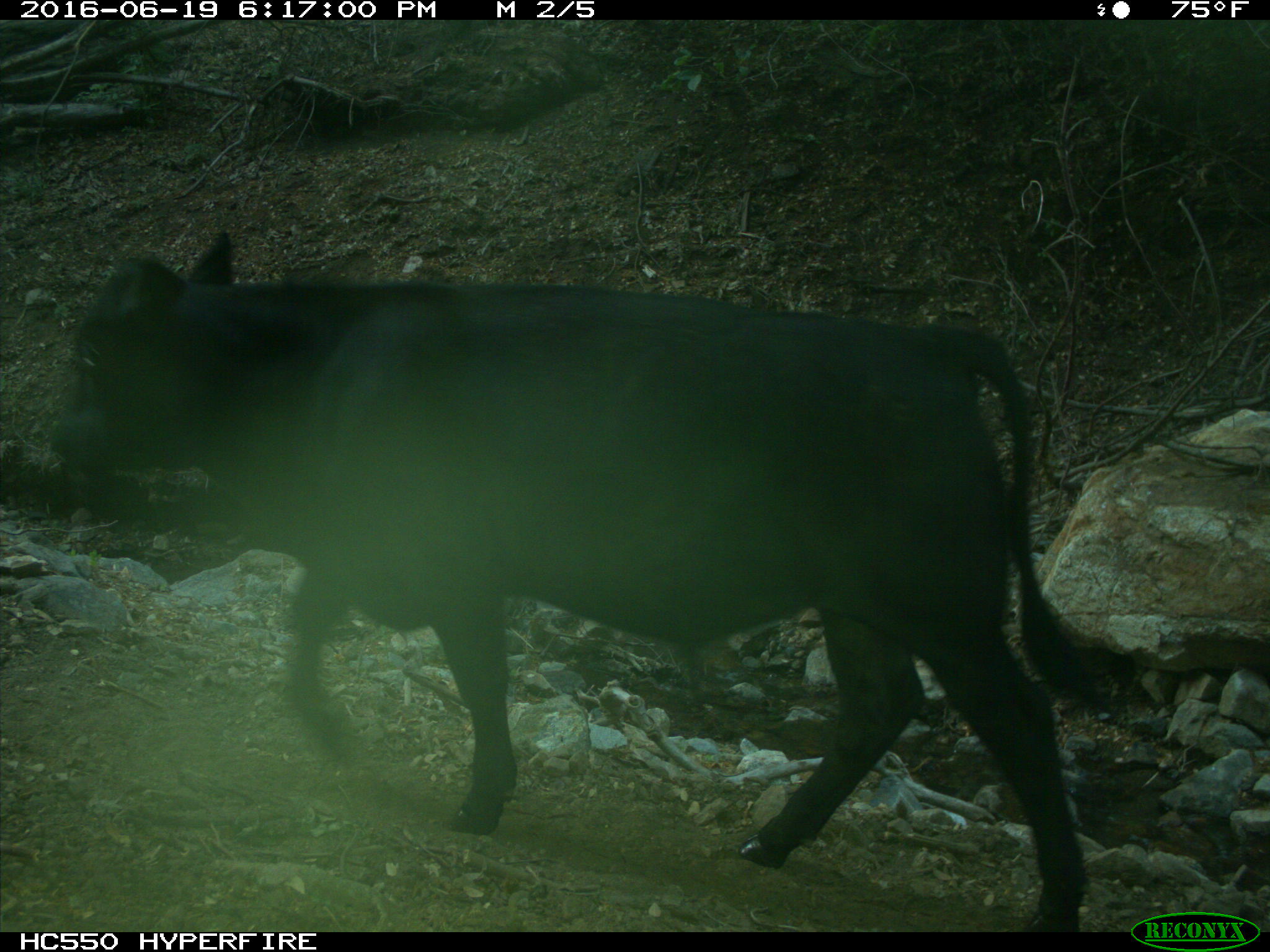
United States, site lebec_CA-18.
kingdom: Animalia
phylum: Chordata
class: Mammalia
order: Artiodactyla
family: Bovidae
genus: Bos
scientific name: Bos taurus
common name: domestic cow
Bos taurus (domestic cow).